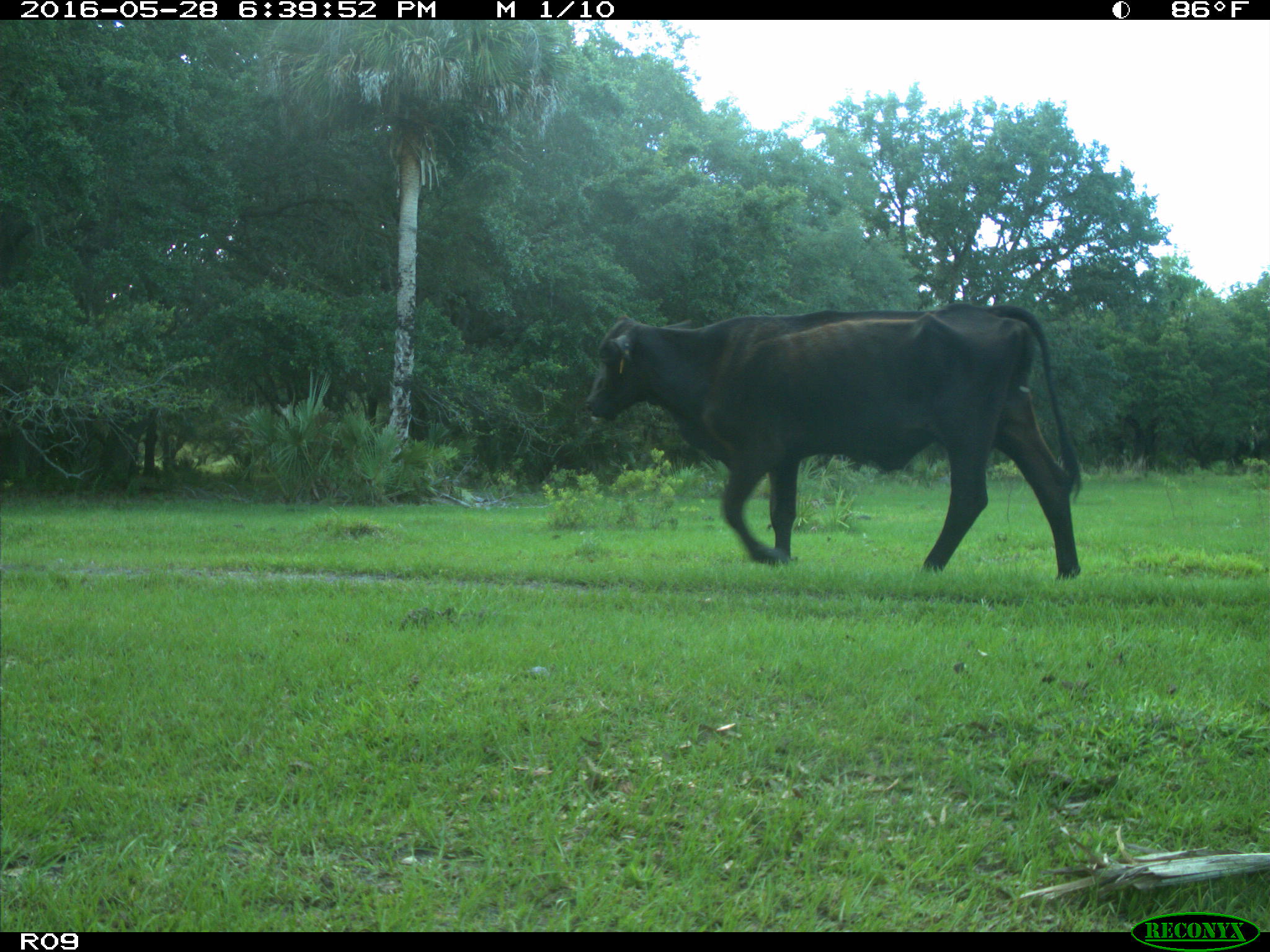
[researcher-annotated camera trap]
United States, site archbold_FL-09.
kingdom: Animalia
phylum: Chordata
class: Mammalia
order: Artiodactyla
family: Bovidae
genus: Bos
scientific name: Bos taurus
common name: domestic cow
Bos taurus (domestic cow).